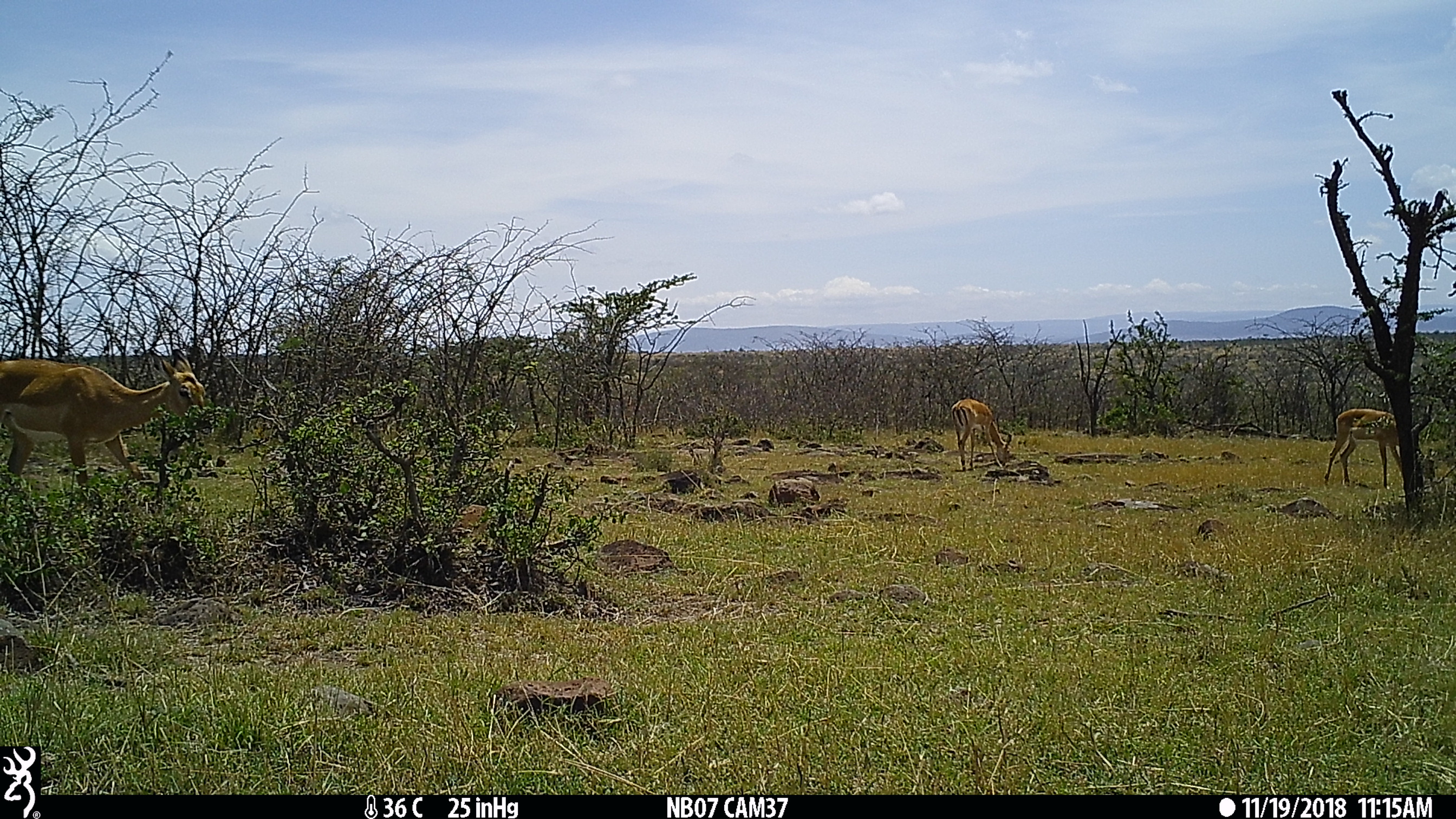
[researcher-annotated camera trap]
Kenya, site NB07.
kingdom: Animalia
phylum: Chordata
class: Mammalia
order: Artiodactyla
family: Bovidae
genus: Aepyceros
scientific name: Aepyceros melampus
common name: impala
Impala (Aepyceros melampus).